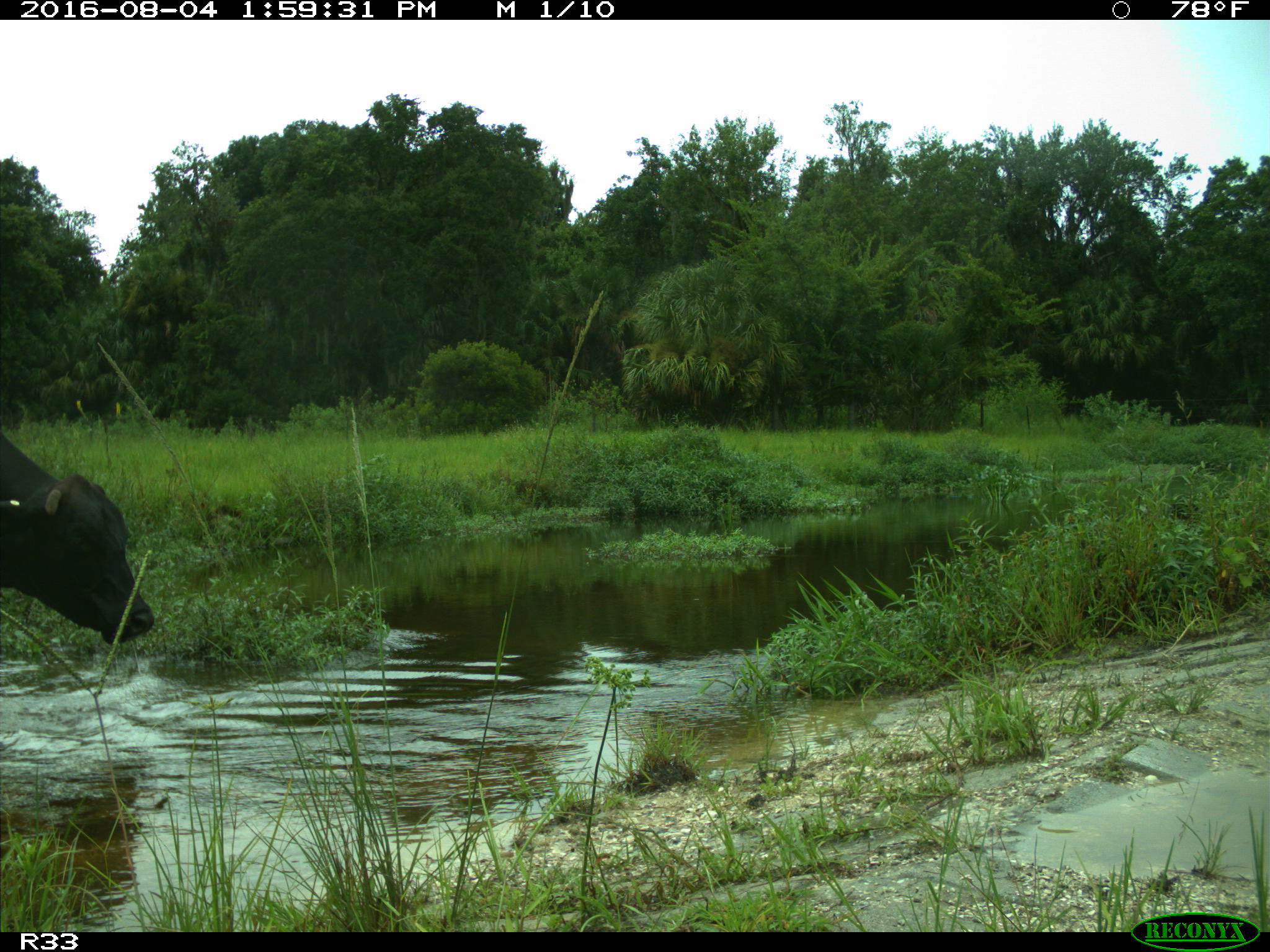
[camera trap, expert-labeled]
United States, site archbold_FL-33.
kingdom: Animalia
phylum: Chordata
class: Mammalia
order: Artiodactyla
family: Bovidae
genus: Bos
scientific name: Bos taurus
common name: domestic cow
Bos taurus (domestic cow).